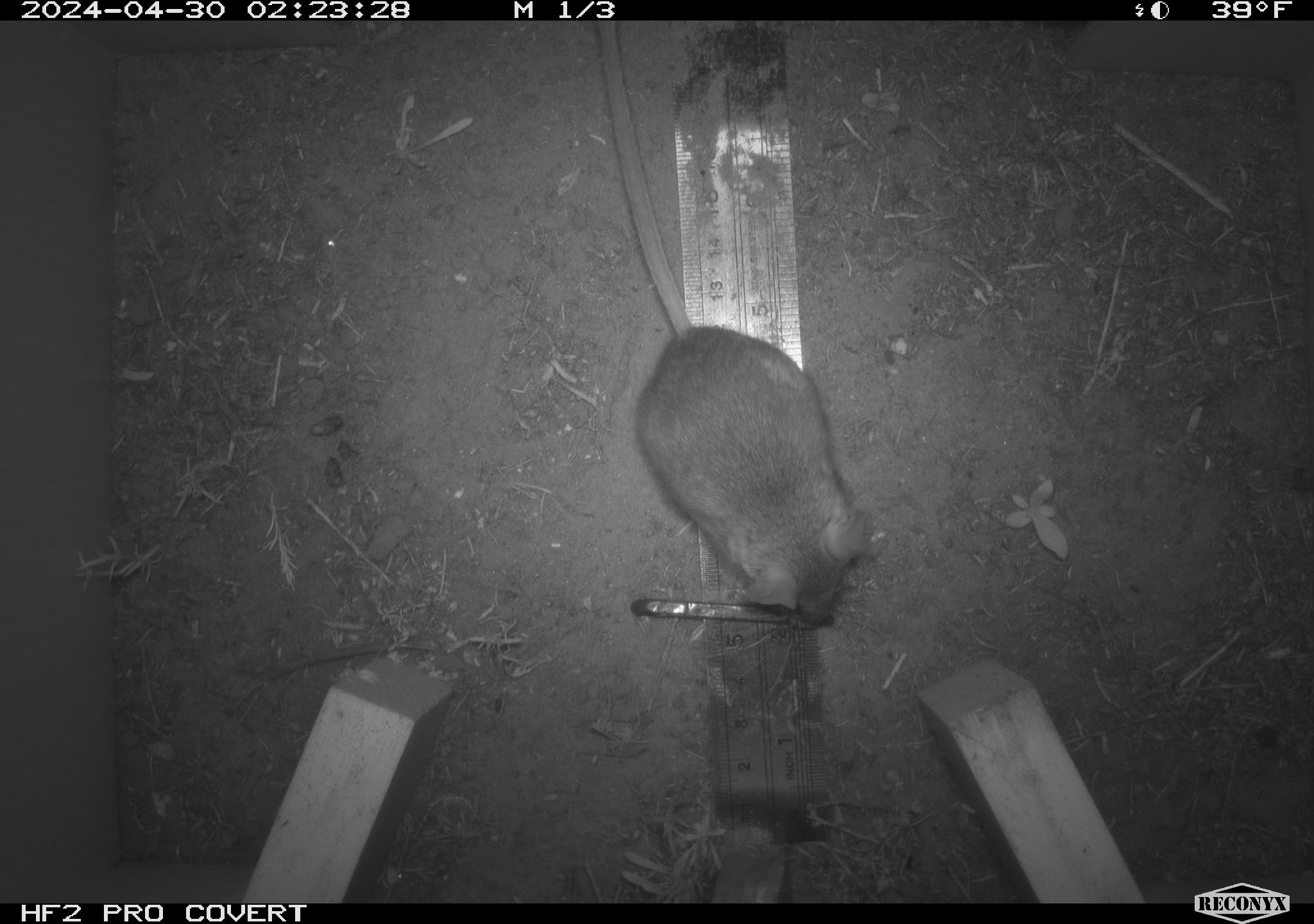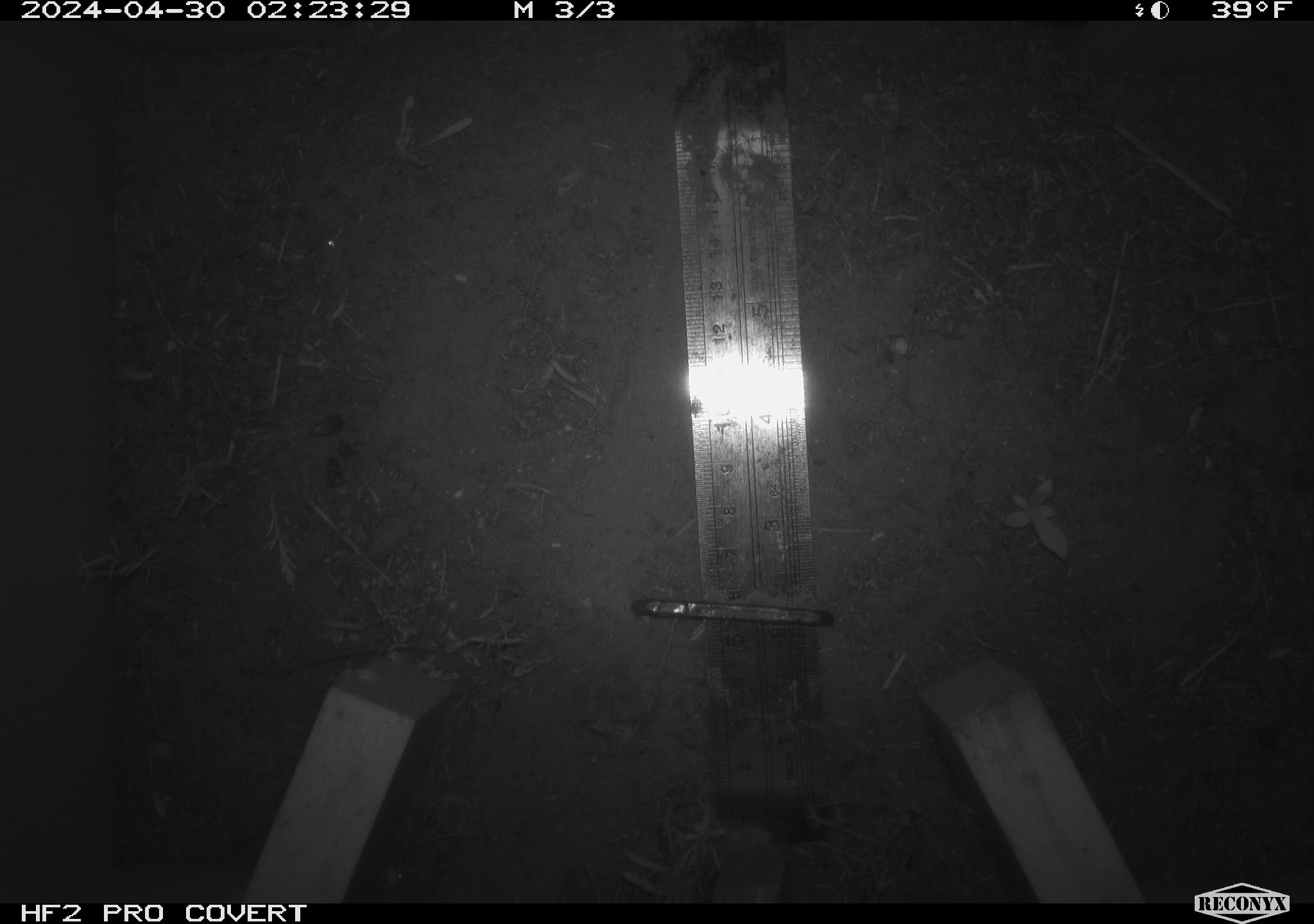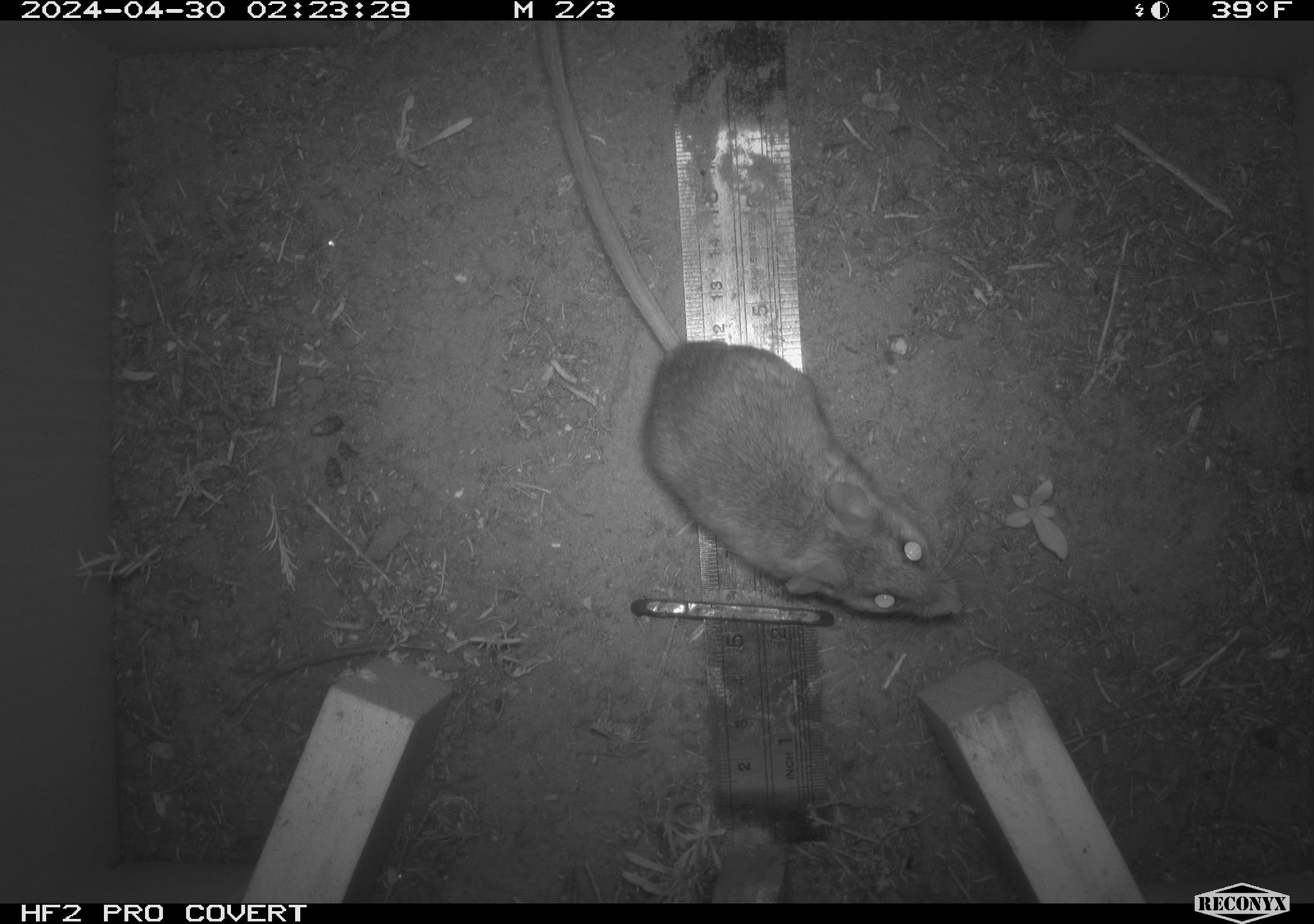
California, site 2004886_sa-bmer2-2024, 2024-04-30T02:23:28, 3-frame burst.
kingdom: Animalia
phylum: Chordata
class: Mammalia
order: Rodentia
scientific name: Rodentia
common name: mouse species